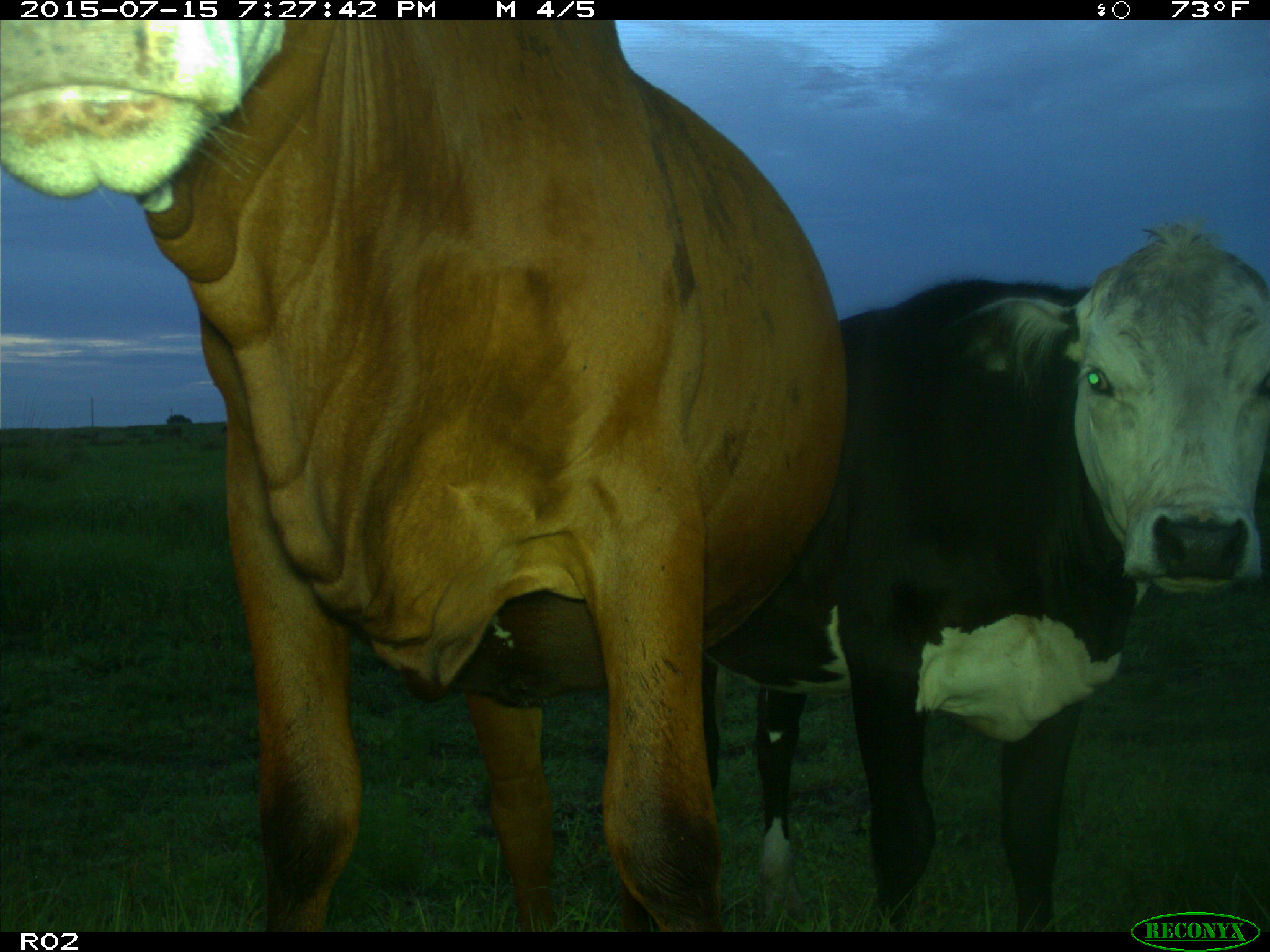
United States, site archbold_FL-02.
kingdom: Animalia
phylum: Chordata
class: Mammalia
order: Artiodactyla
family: Bovidae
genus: Bos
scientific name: Bos taurus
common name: domestic cow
Bos taurus (domestic cow).